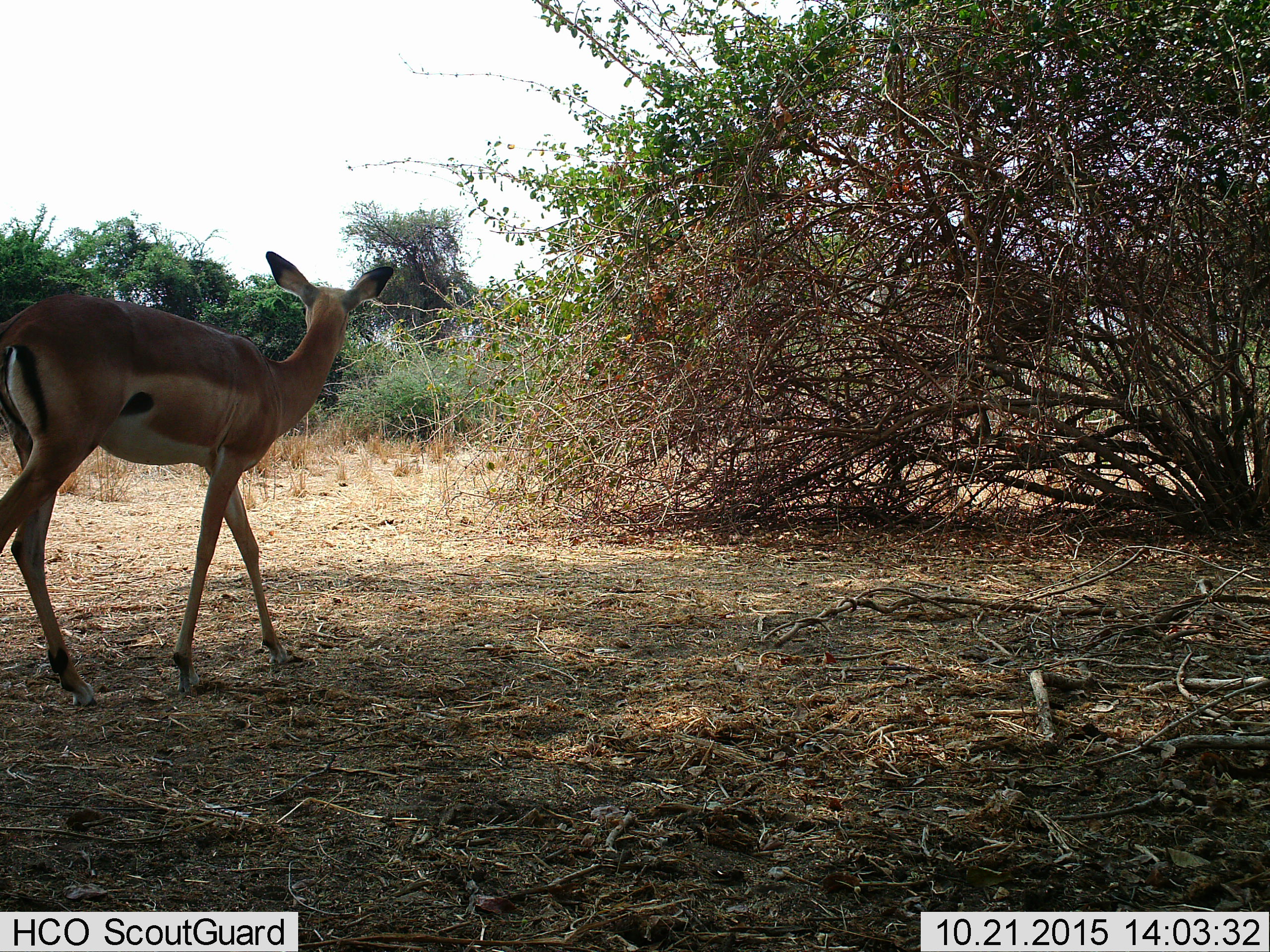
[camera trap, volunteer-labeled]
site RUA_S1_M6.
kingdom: Animalia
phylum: Chordata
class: Mammalia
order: Artiodactyla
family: Bovidae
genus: Aepyceros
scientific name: Aepyceros melampus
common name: impala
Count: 1.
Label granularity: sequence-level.